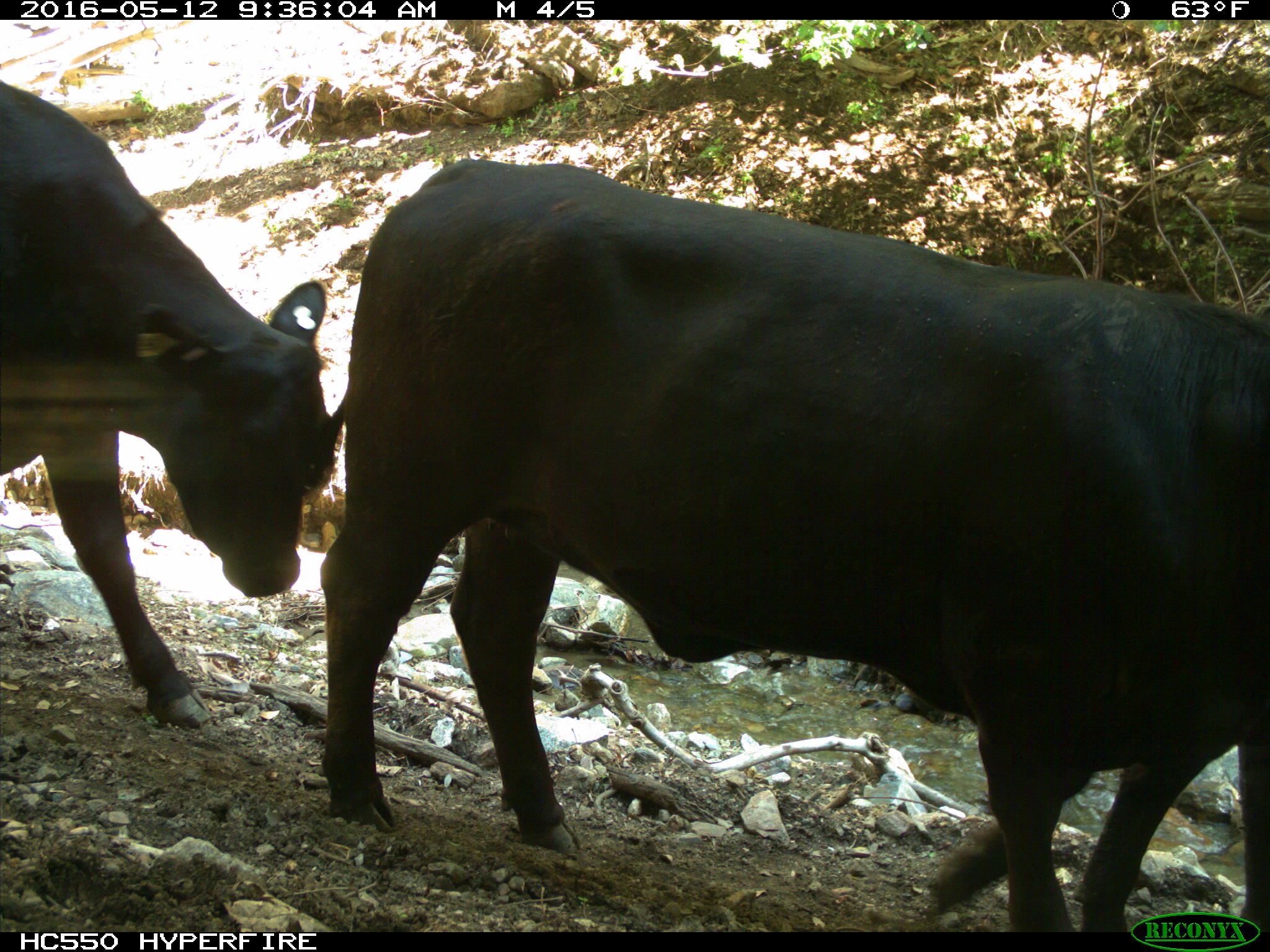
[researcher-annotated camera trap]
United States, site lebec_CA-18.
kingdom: Animalia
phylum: Chordata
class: Mammalia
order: Artiodactyla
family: Bovidae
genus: Bos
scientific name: Bos taurus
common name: domestic cow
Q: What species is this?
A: Bos taurus (domestic cow).